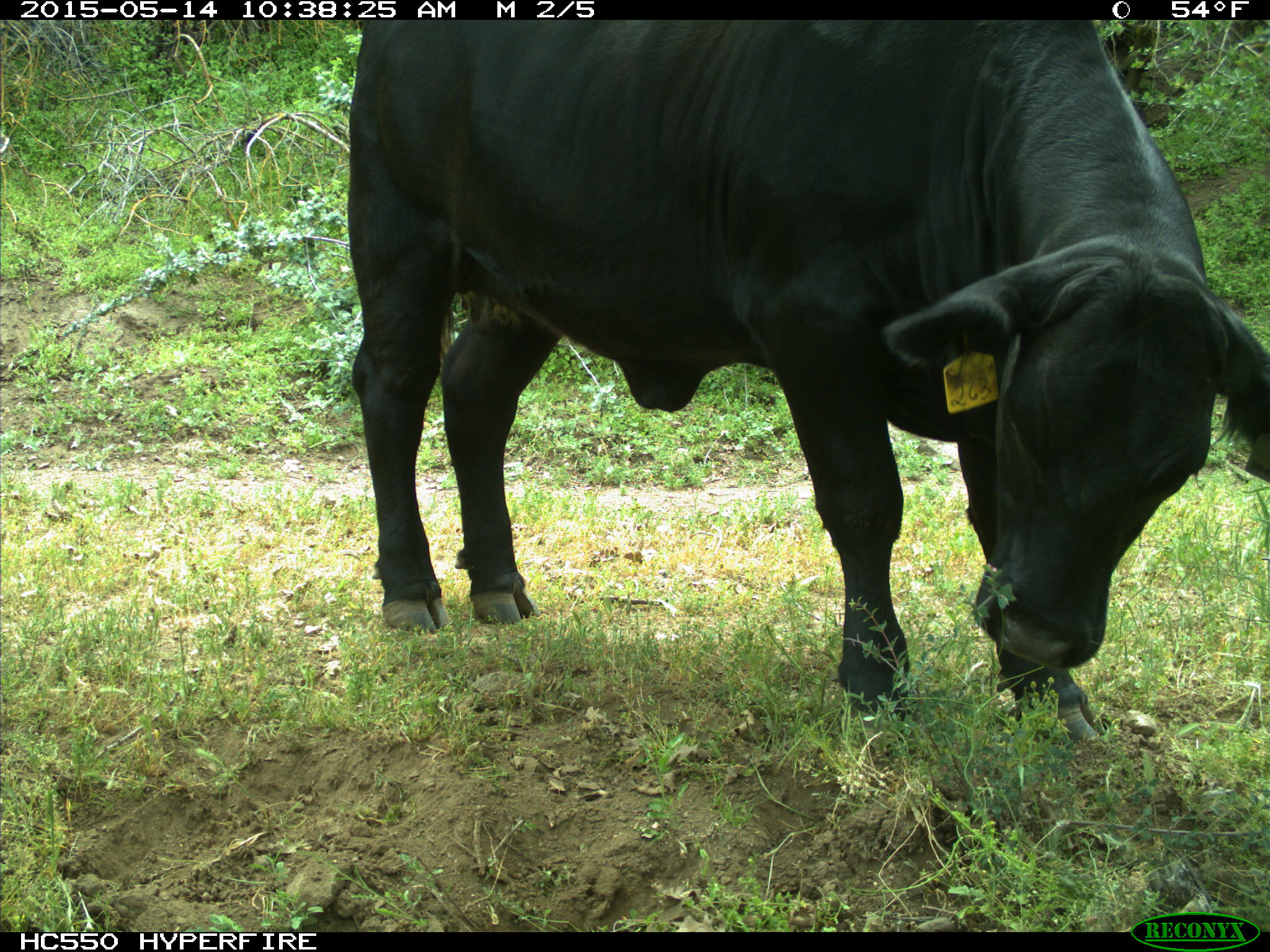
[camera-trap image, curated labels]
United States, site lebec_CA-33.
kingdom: Animalia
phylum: Chordata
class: Mammalia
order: Artiodactyla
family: Bovidae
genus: Bos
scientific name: Bos taurus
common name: domestic cow